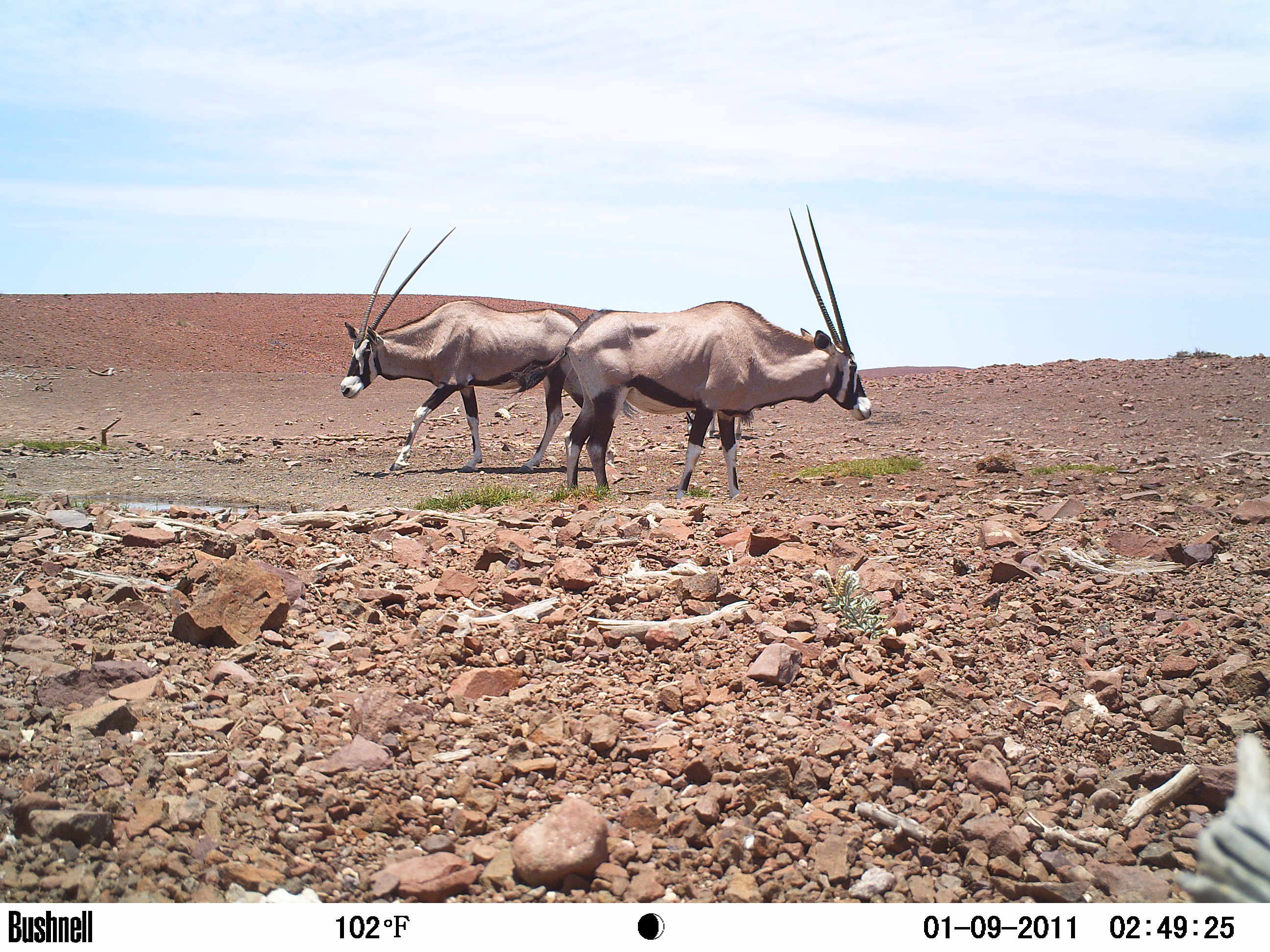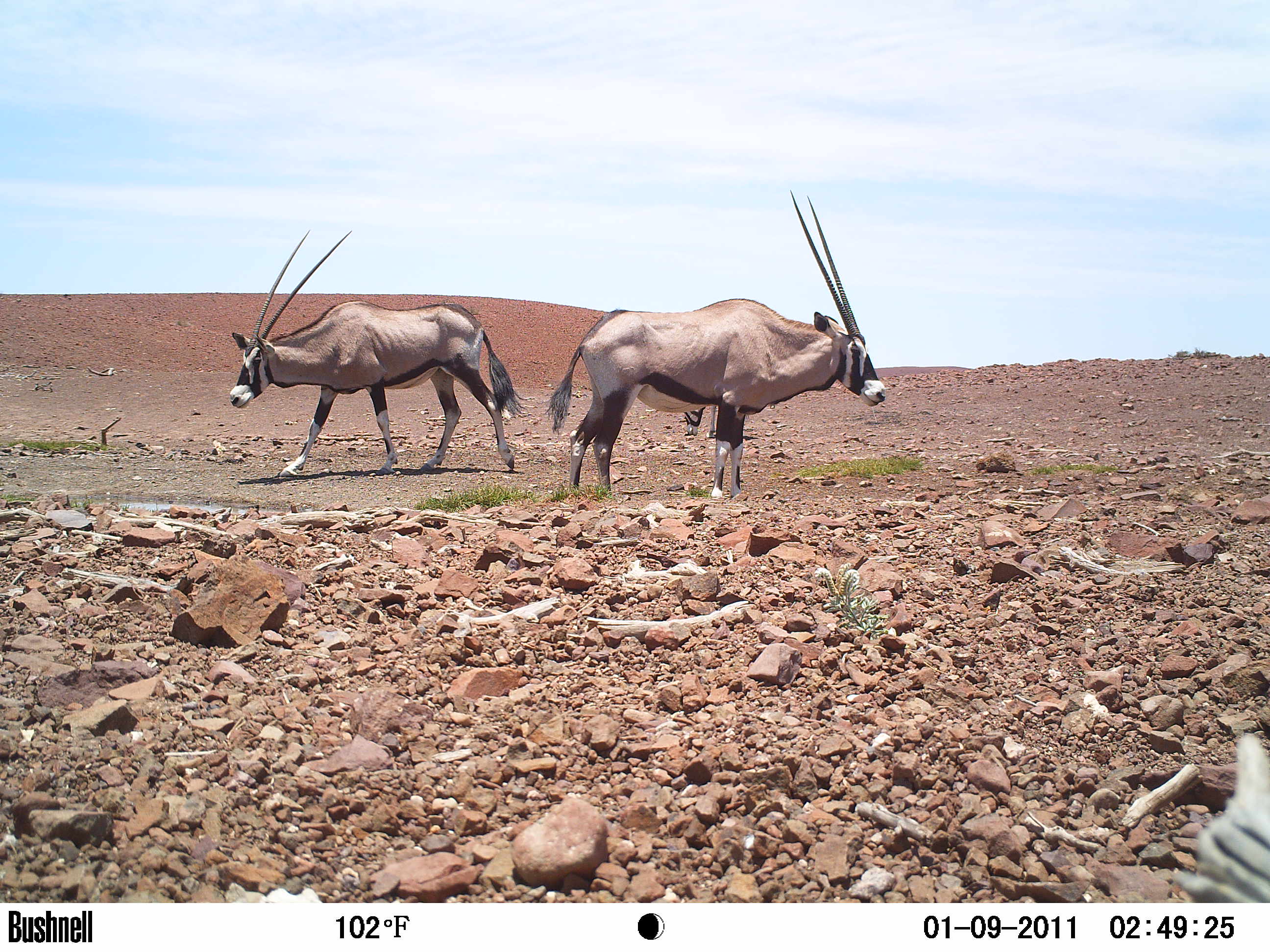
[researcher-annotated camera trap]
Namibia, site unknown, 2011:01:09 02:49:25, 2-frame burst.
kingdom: Animalia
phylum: Chordata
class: Mammalia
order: Artiodactyla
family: Bovidae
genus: Oryx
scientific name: Oryx gazella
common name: gemsbok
Oryx gazella (gemsbok).